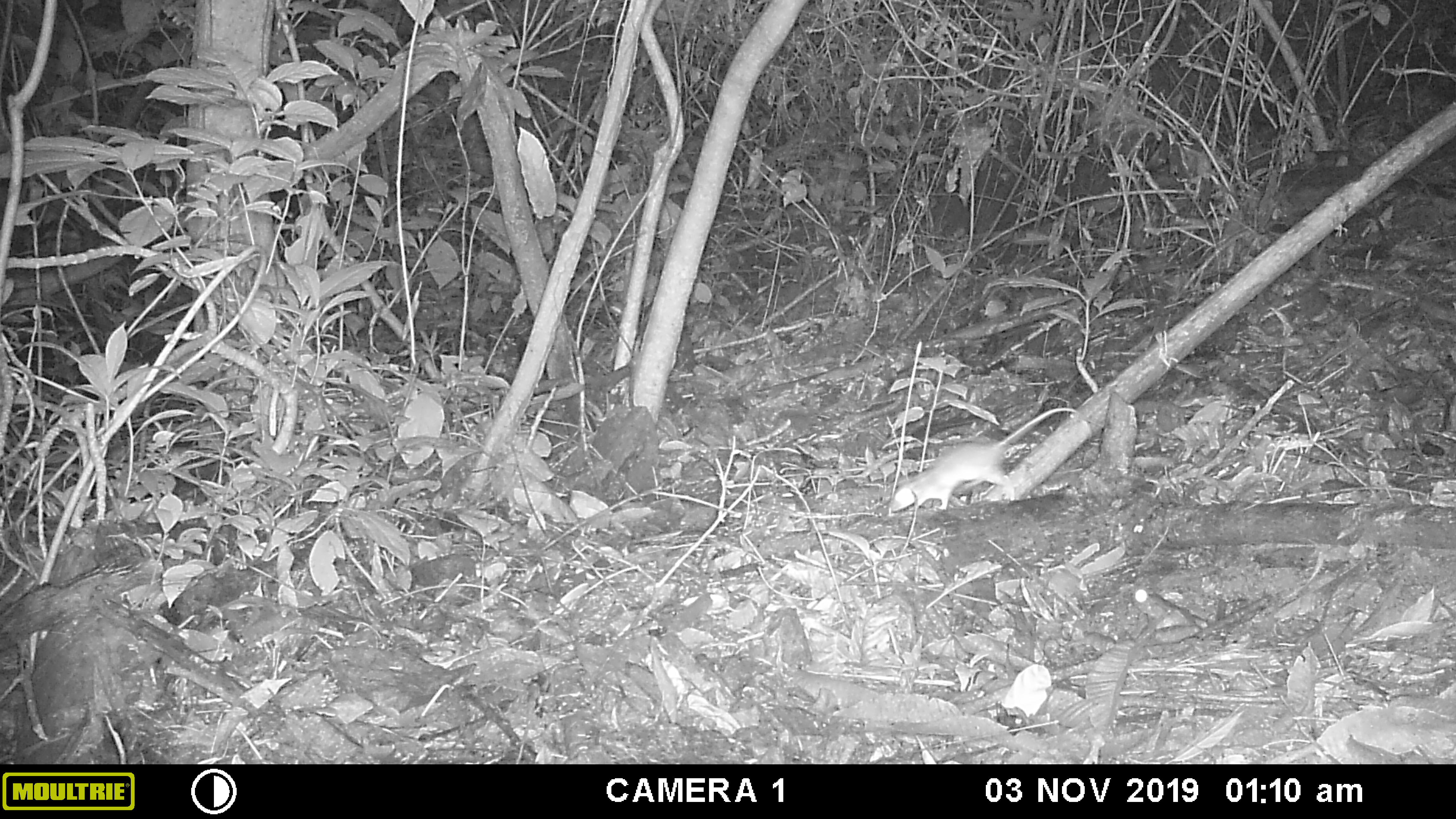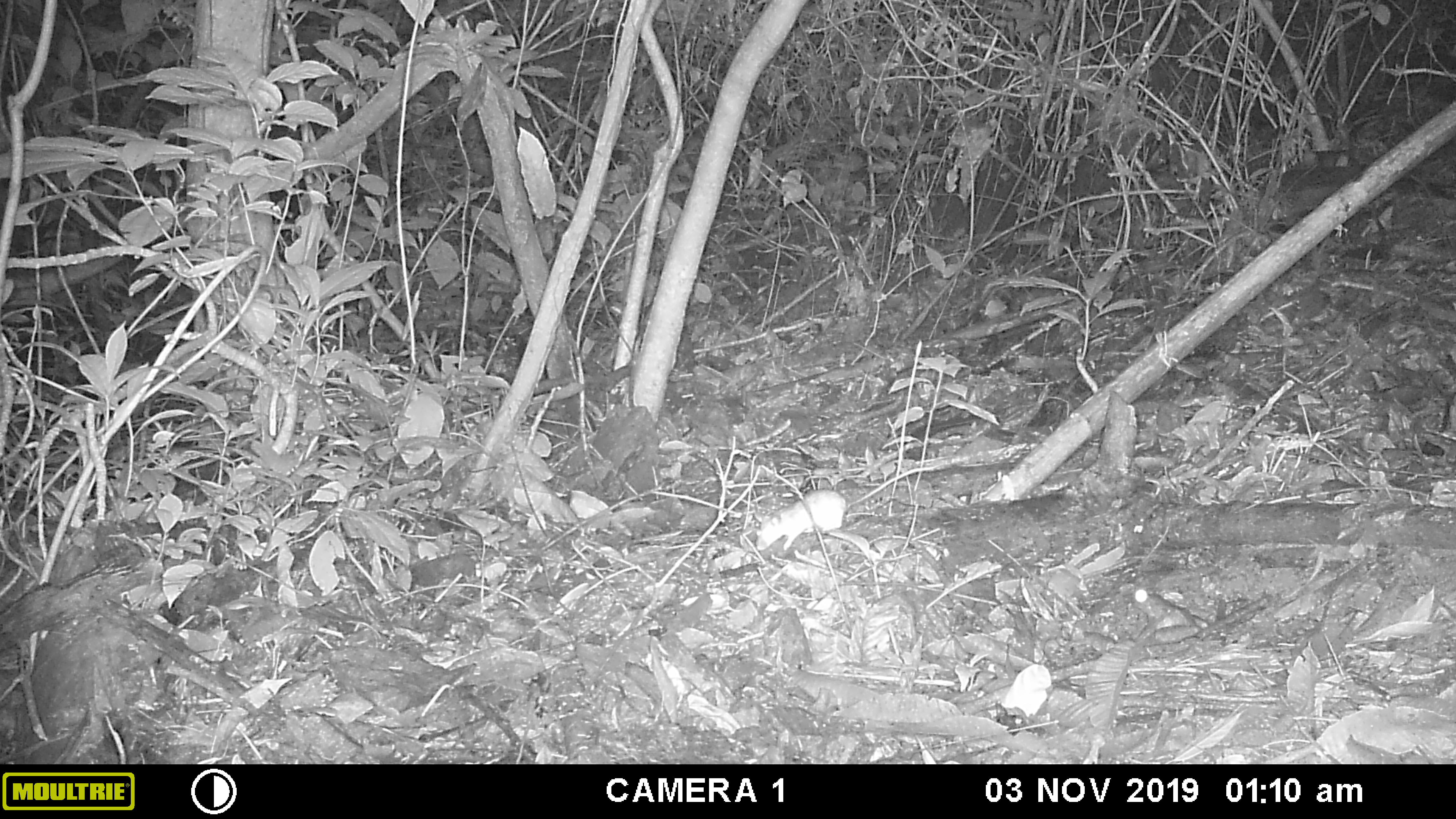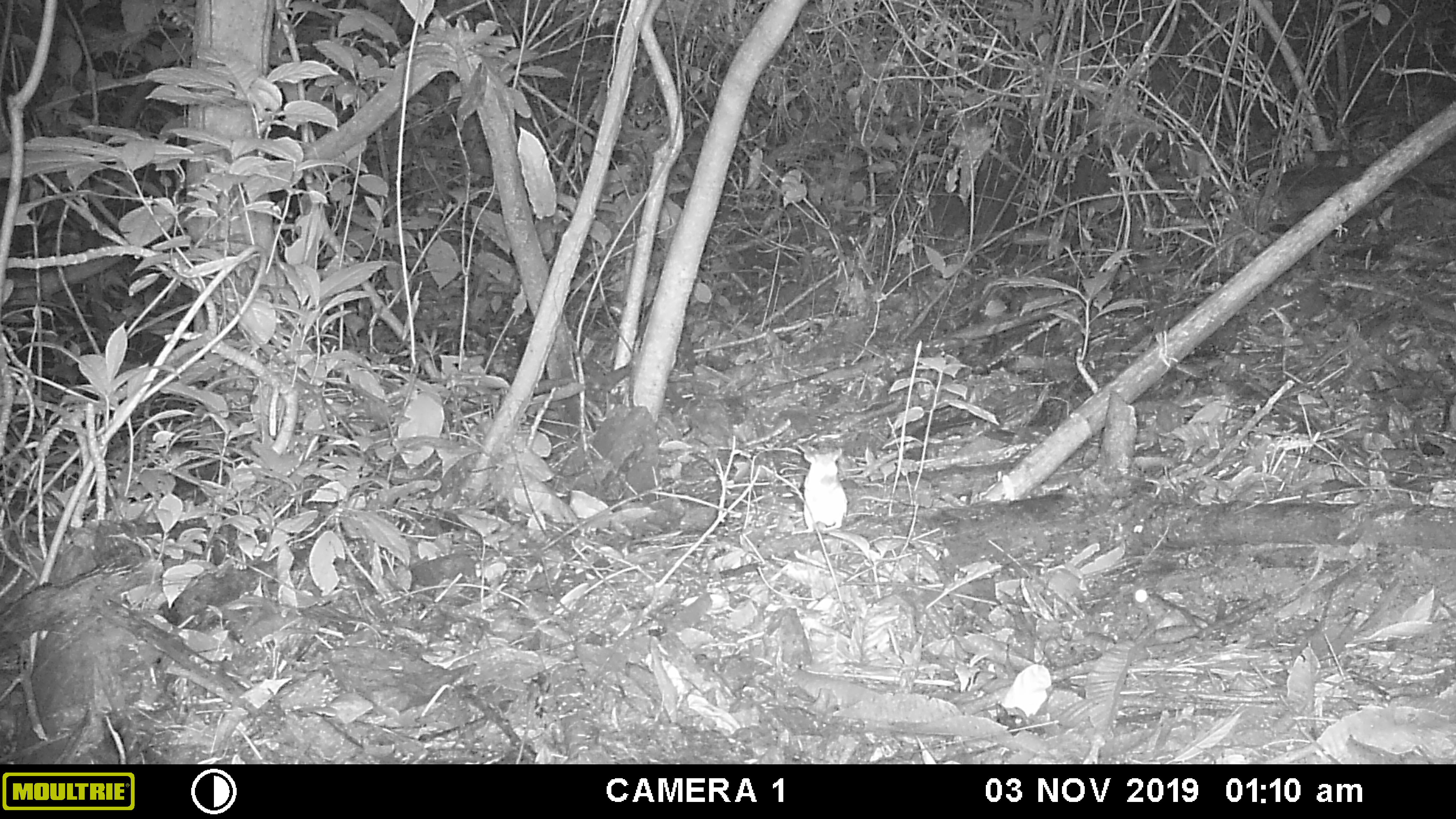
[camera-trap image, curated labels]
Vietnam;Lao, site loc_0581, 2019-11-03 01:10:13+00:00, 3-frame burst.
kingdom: Animalia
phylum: Chordata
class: Mammalia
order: Rodentia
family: Muridae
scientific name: Muridae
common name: old-world mice and rats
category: unidentified murid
Unidentified murid (old-world mice and rats) (Muridae). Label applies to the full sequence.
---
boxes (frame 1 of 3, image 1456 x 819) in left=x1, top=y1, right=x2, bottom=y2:
unidentified murid: left=890, top=405, right=1103, bottom=511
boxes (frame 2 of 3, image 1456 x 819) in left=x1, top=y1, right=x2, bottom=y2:
unidentified murid: left=755, top=466, right=934, bottom=551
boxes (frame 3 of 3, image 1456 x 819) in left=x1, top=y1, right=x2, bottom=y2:
unidentified murid: left=802, top=448, right=848, bottom=534